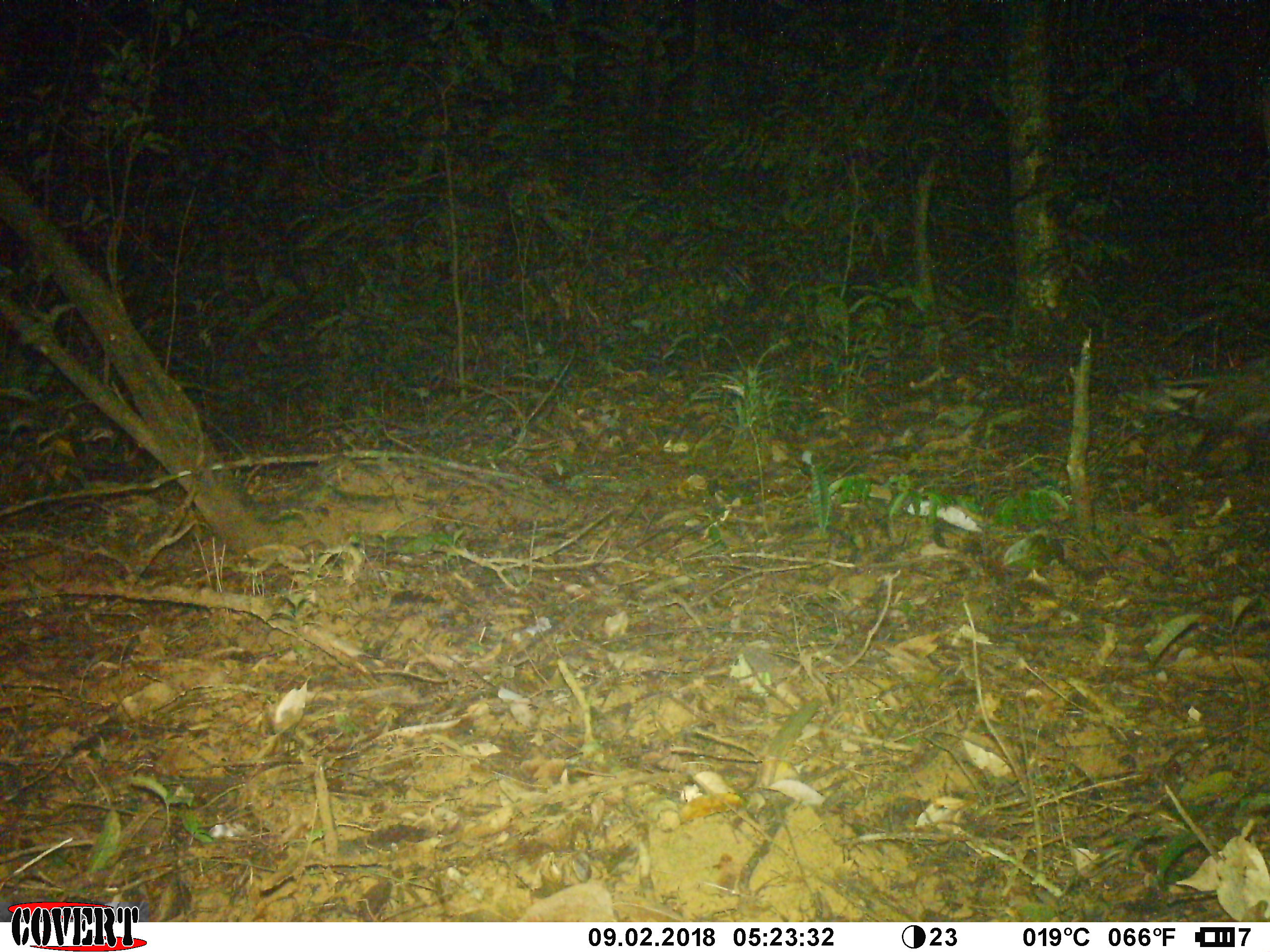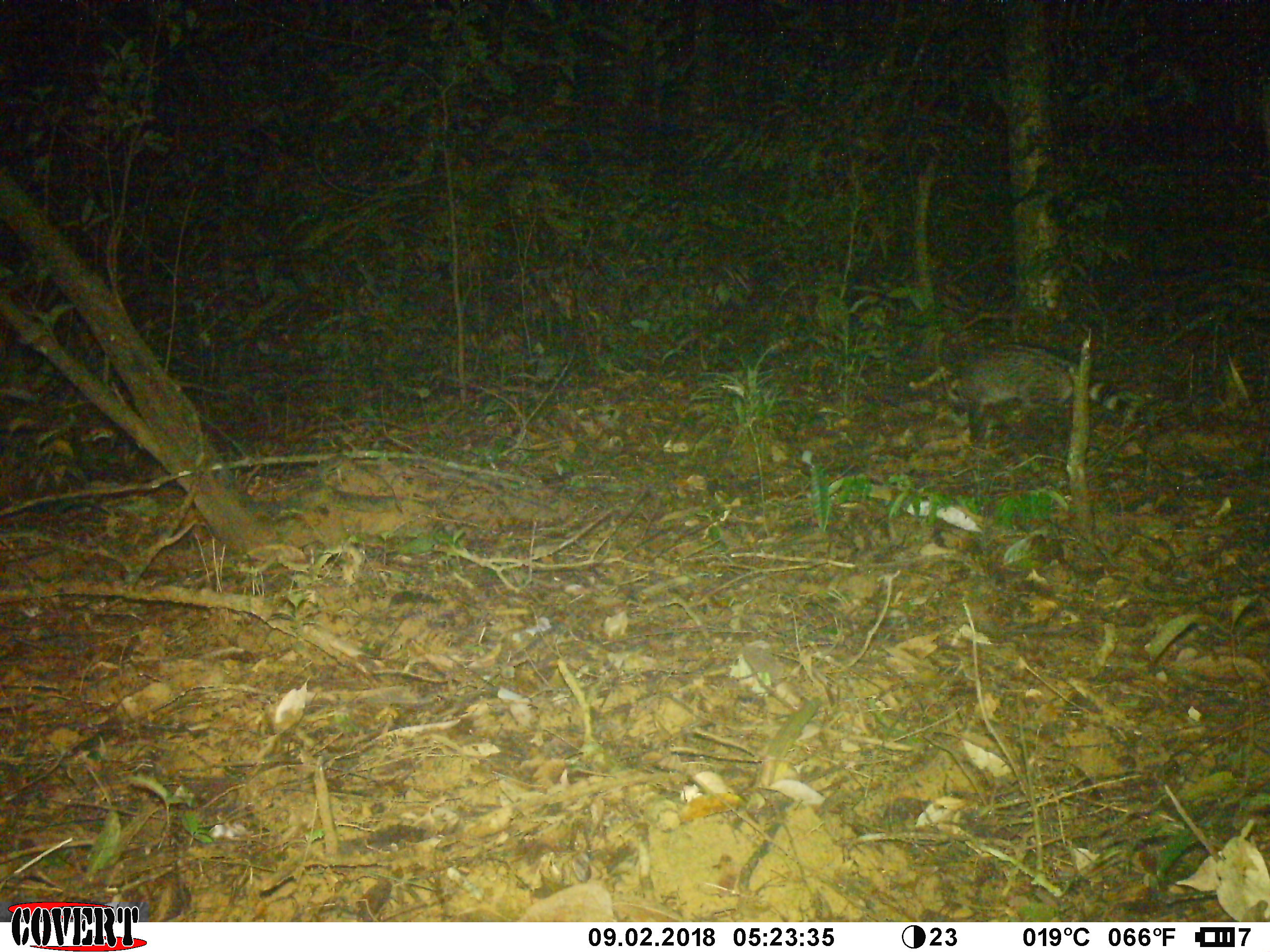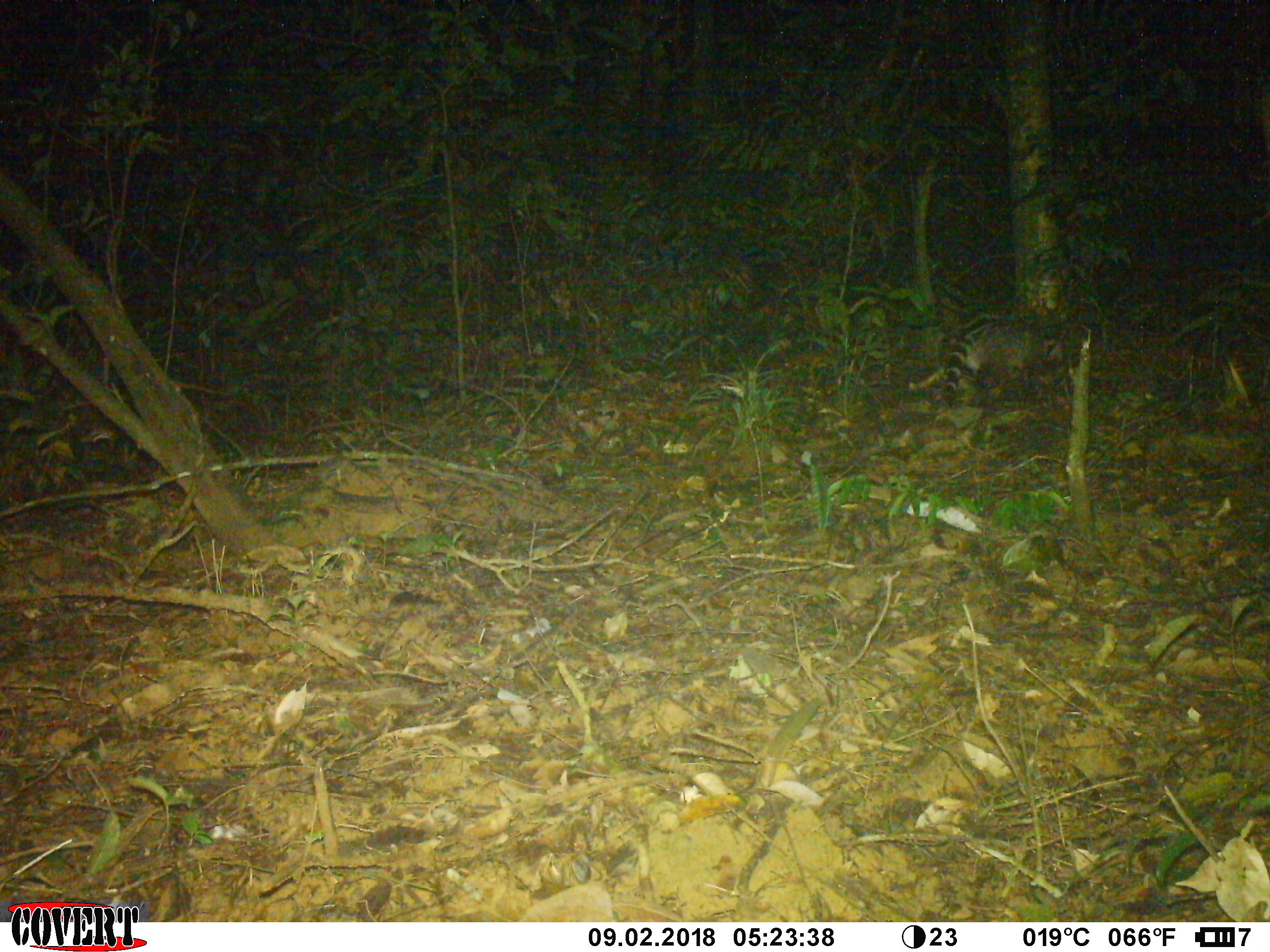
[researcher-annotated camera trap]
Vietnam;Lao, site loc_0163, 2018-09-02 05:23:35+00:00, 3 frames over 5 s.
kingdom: Animalia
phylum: Chordata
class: Mammalia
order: Carnivora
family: Viverridae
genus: Viverra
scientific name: Viverra zibetha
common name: large indian civet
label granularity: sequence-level